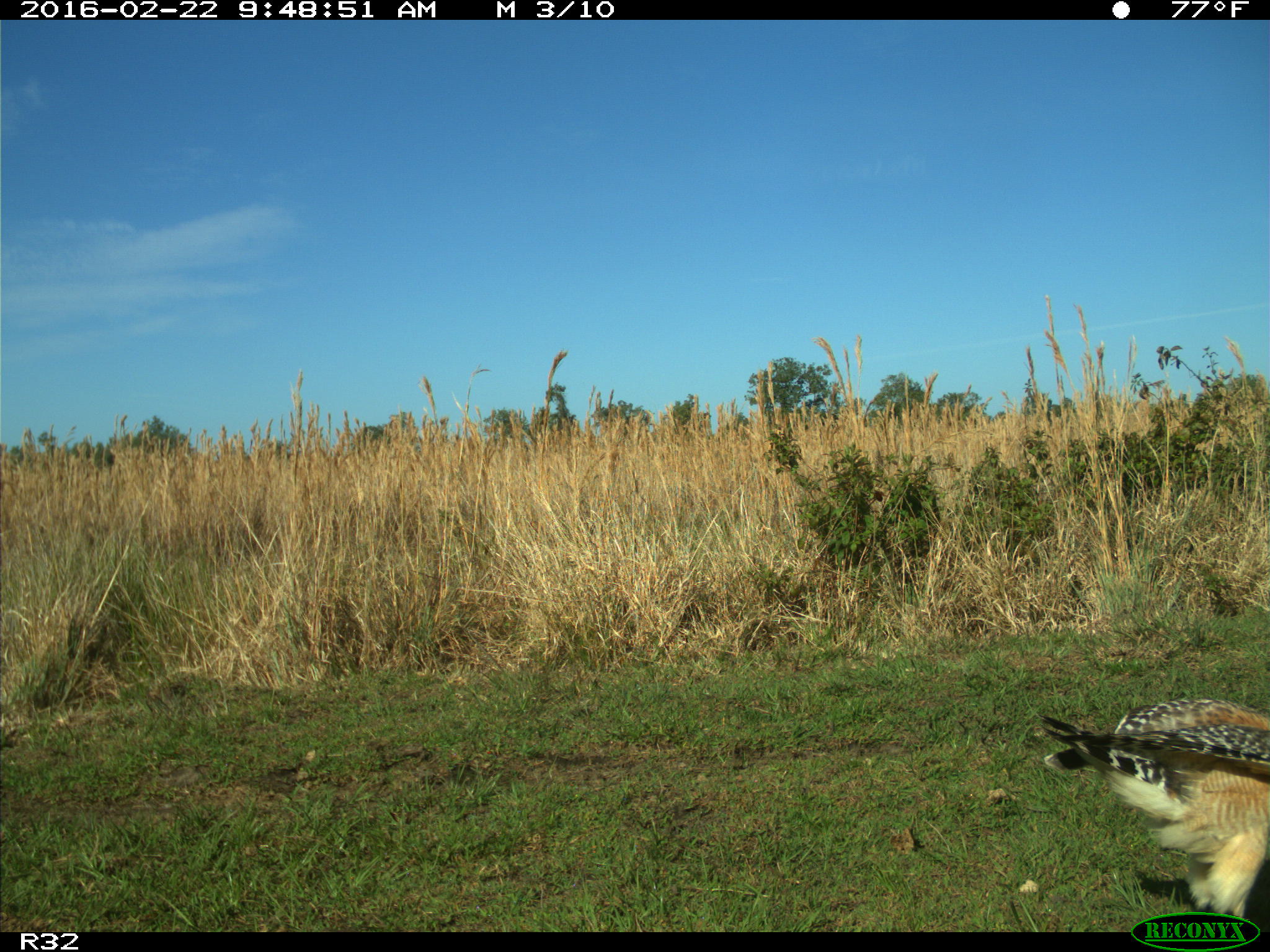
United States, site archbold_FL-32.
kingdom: Animalia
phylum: Chordata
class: Aves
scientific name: Aves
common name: birds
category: unidentified bird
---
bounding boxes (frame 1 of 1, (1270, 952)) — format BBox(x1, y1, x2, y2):
animal: BBox(1035, 698, 1269, 933)